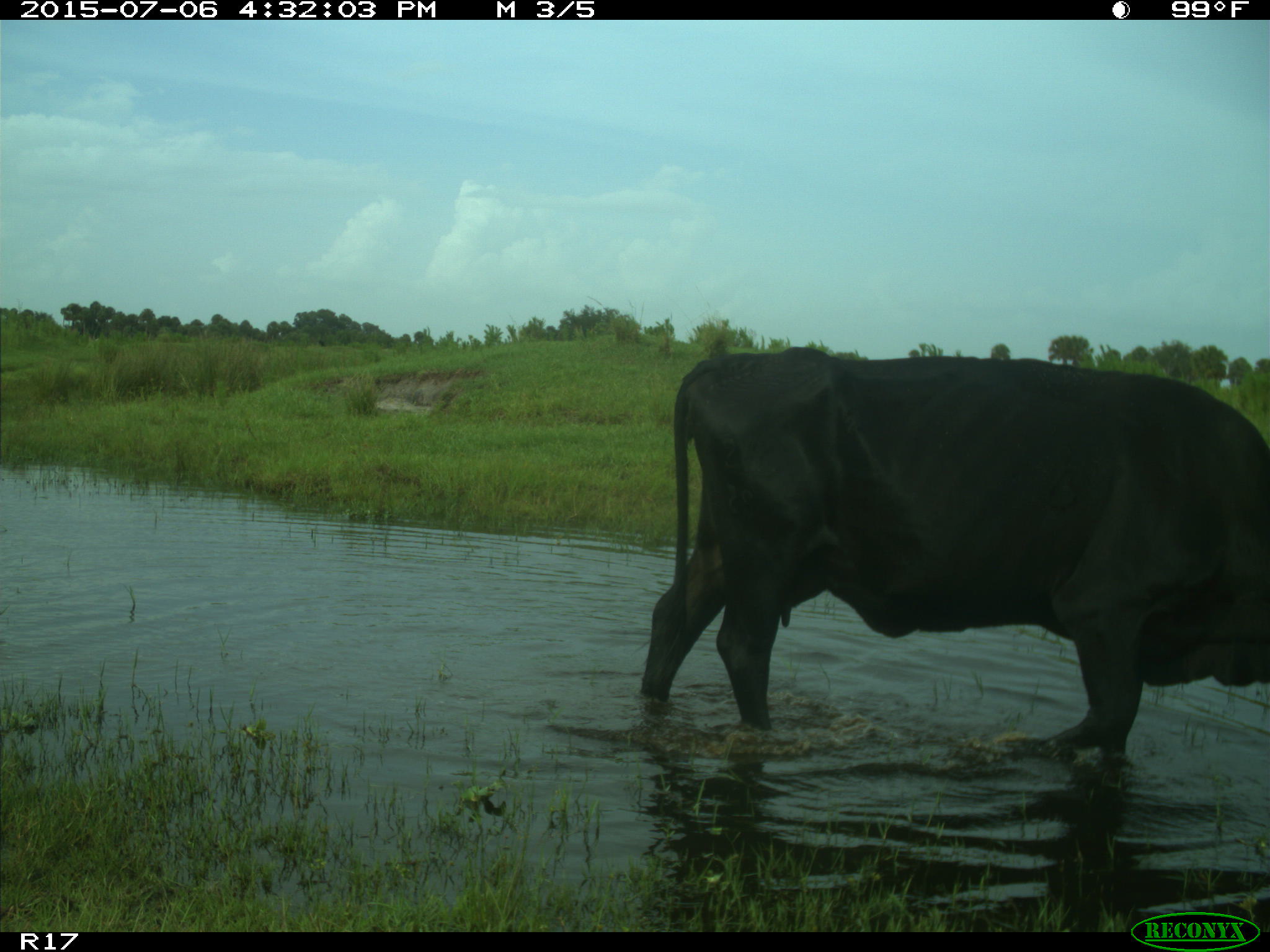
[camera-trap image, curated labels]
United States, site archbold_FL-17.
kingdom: Animalia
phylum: Chordata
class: Mammalia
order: Artiodactyla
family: Bovidae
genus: Bos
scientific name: Bos taurus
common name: domestic cow